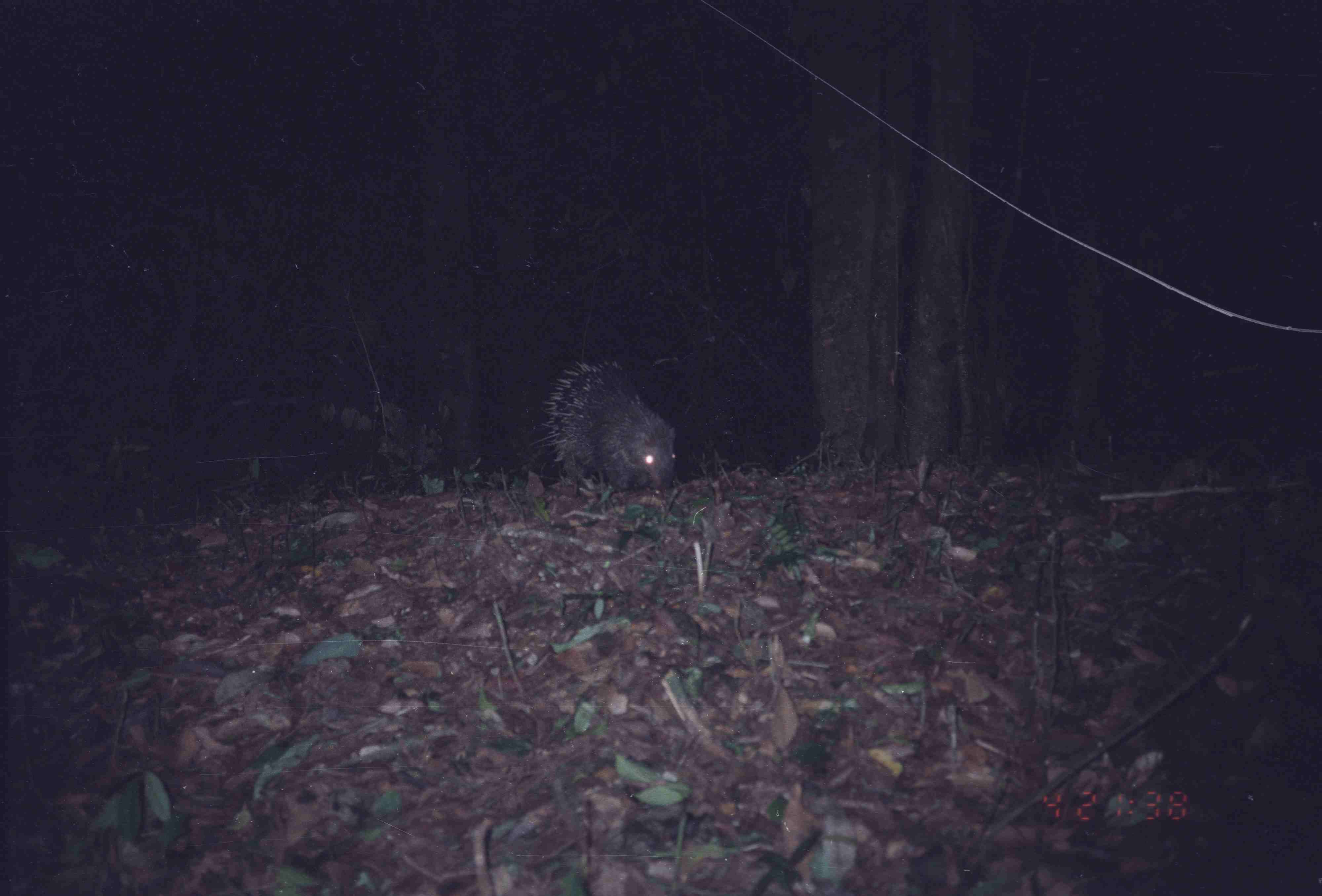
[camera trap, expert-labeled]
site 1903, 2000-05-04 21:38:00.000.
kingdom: Animalia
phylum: Chordata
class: Mammalia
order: Rodentia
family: Hystricidae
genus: Hystrix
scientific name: Hystrix brachyura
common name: east asian porcupine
Hystrix brachyura (east asian porcupine), count 1.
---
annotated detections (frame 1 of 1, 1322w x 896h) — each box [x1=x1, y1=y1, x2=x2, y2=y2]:
hystrix brachyura: [x1=529, y1=358, x2=675, y2=492]